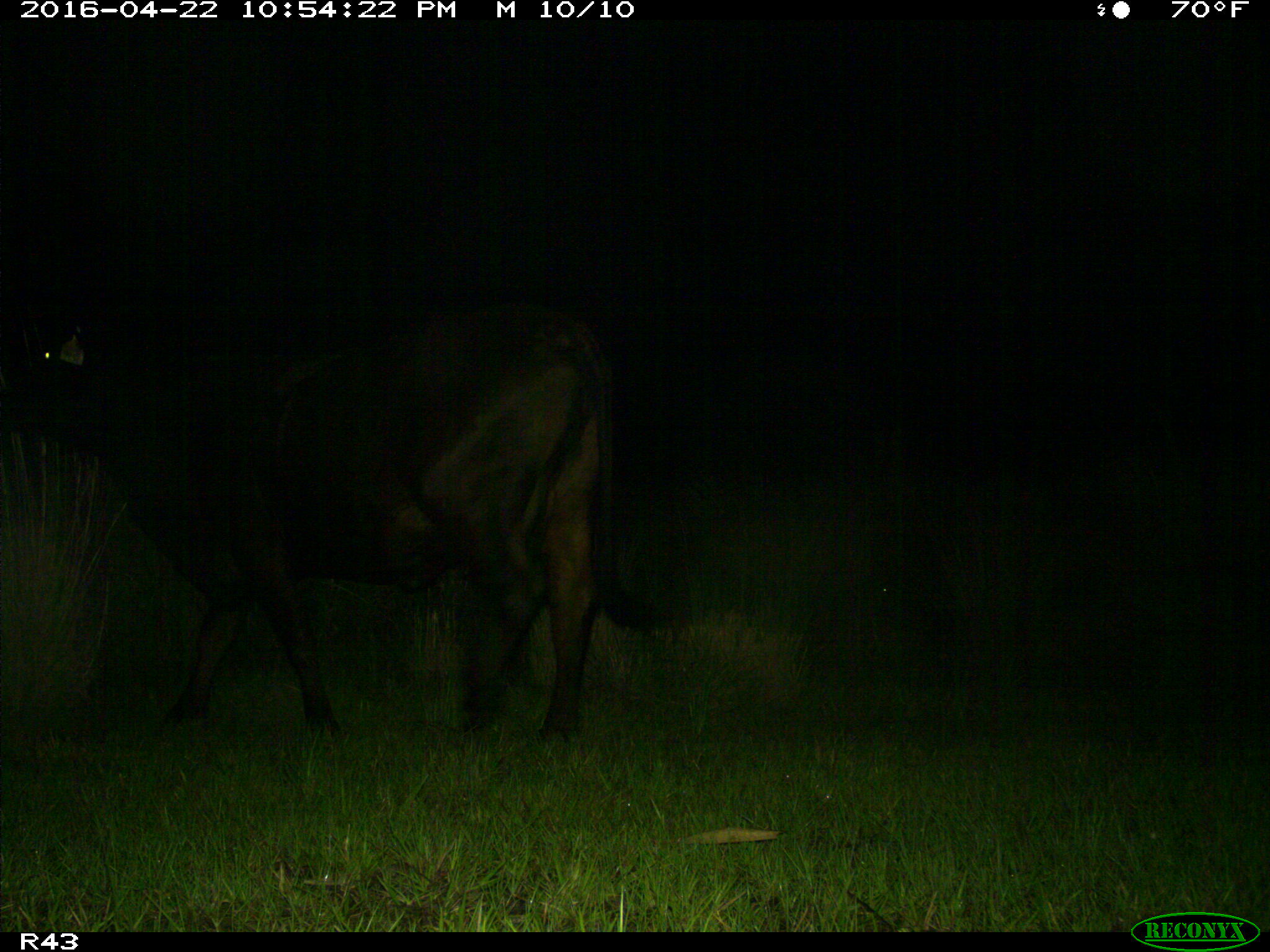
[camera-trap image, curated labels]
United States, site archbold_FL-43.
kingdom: Animalia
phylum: Chordata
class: Mammalia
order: Artiodactyla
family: Bovidae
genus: Bos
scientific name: Bos taurus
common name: domestic cow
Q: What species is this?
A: Bos taurus (domestic cow).